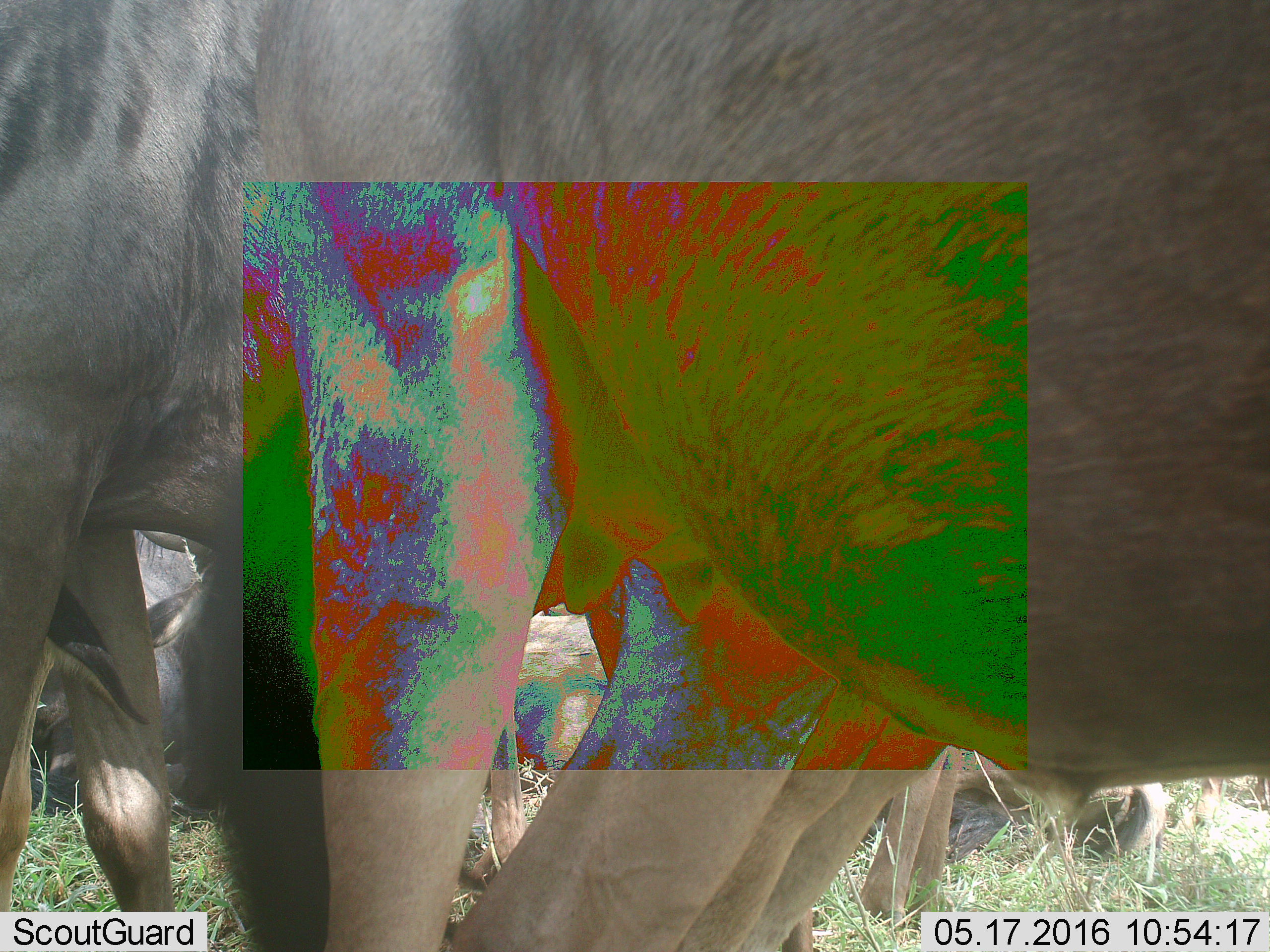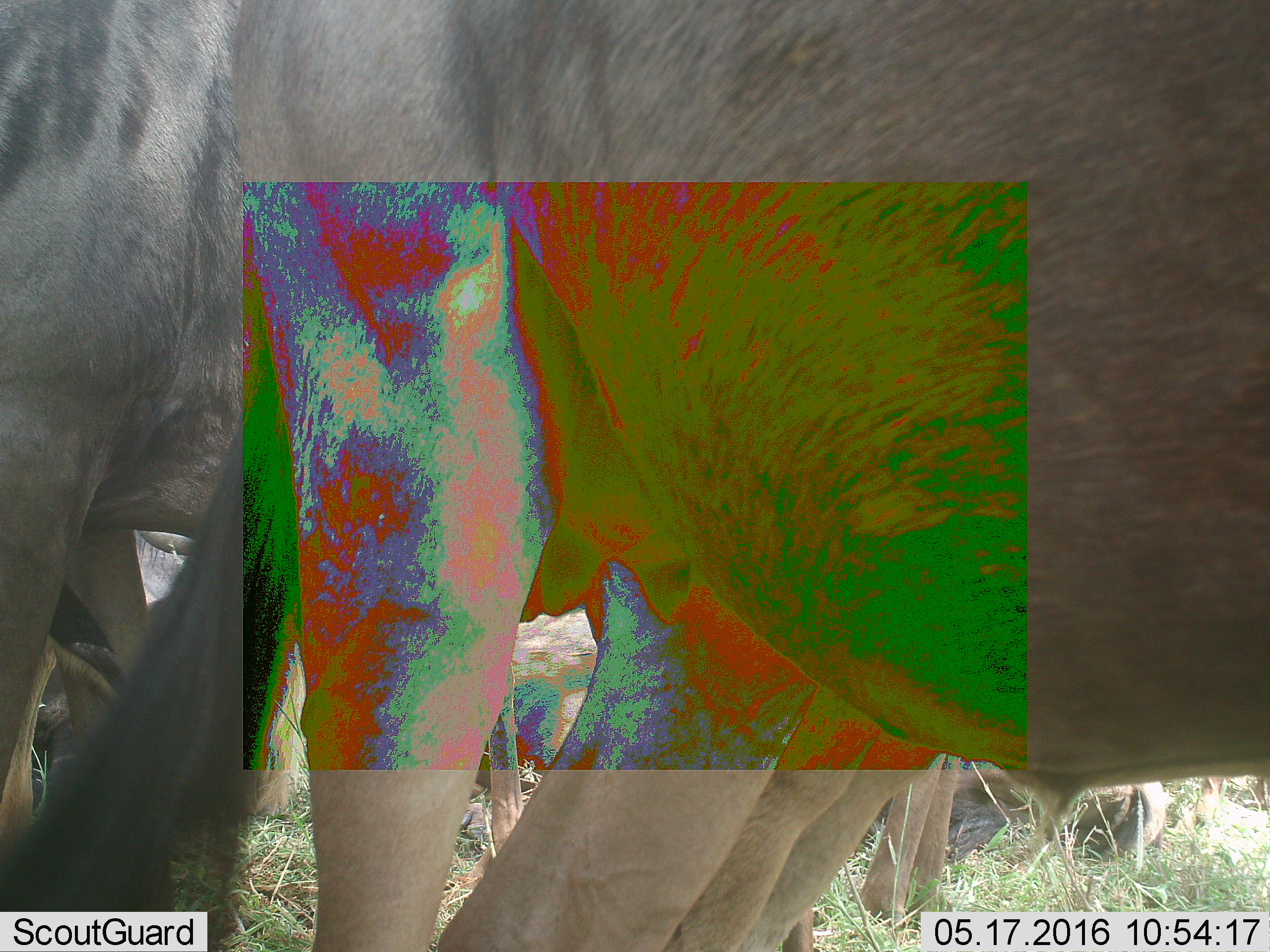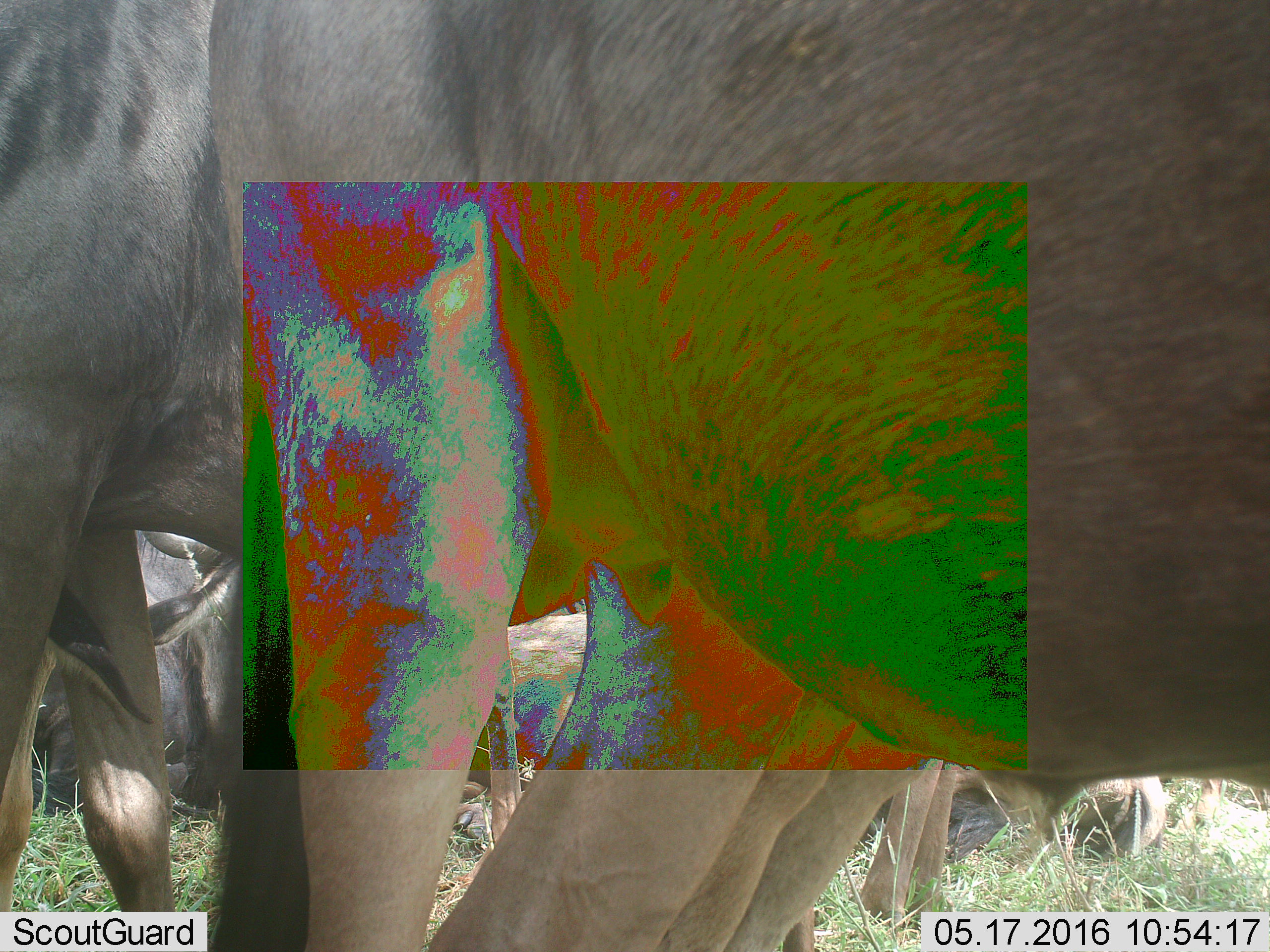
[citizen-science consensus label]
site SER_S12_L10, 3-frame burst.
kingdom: Animalia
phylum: Chordata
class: Mammalia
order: Artiodactyla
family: Bovidae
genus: Connochaetes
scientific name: Connochaetes taurinus taurinus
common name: blue wildebeest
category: wildebeestblue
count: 6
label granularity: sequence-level